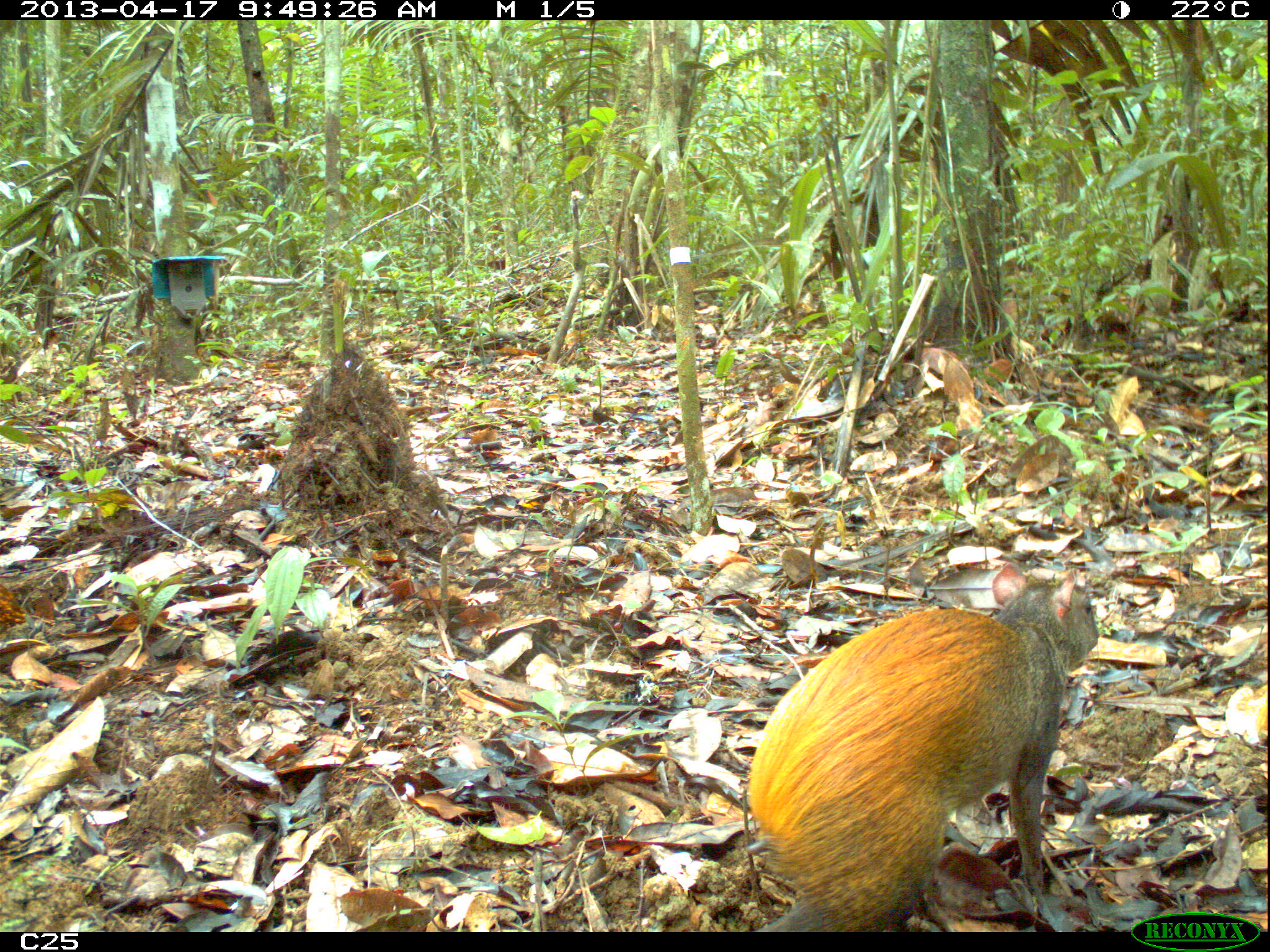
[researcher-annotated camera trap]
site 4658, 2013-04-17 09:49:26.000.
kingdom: Animalia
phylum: Chordata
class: Mammalia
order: Rodentia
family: Dasyproctidae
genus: Dasyprocta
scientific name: Dasyprocta leporina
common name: red-rumped agouti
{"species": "Dasyprocta leporina (red-rumped agouti)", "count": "1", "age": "adult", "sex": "male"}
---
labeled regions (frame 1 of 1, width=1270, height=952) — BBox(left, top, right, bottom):
dasyprocta leporina: BBox(735, 564, 1101, 931)